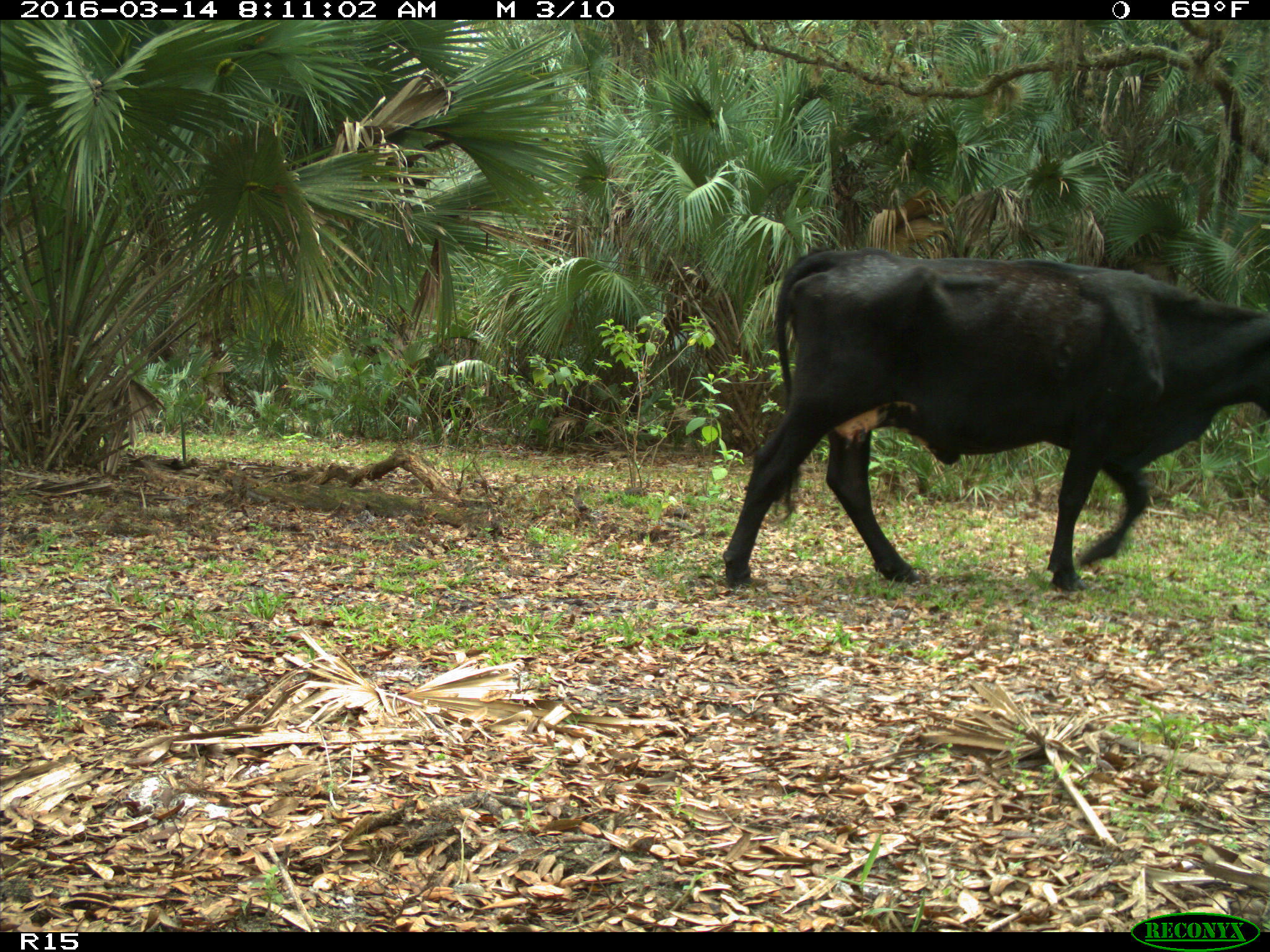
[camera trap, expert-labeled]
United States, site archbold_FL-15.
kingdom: Animalia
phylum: Chordata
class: Mammalia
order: Artiodactyla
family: Bovidae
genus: Bos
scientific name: Bos taurus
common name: domestic cow